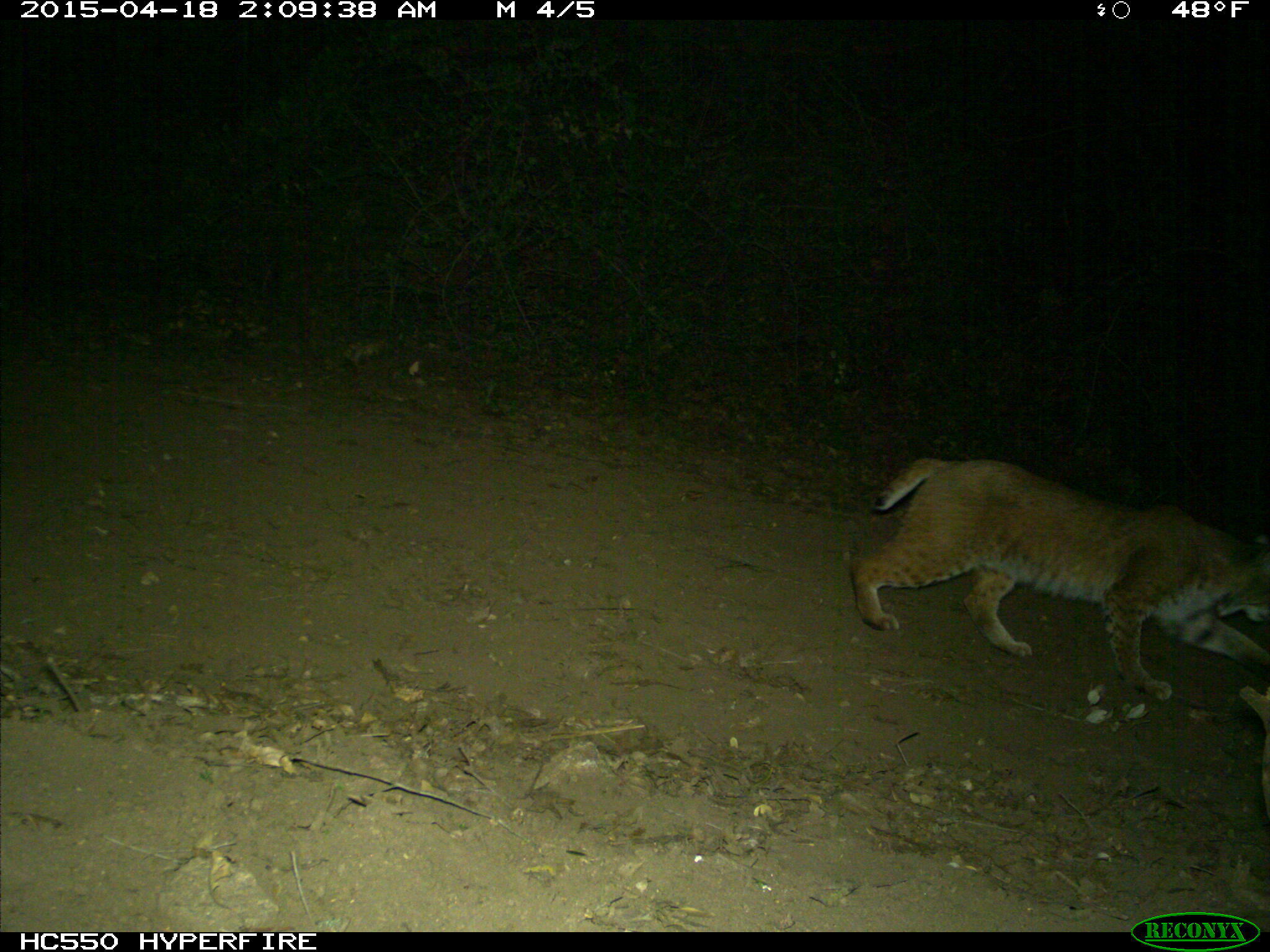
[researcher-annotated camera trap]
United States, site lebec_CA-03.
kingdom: Animalia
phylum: Chordata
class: Mammalia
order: Carnivora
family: Felidae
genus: Lynx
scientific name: Lynx rufus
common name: bobcat